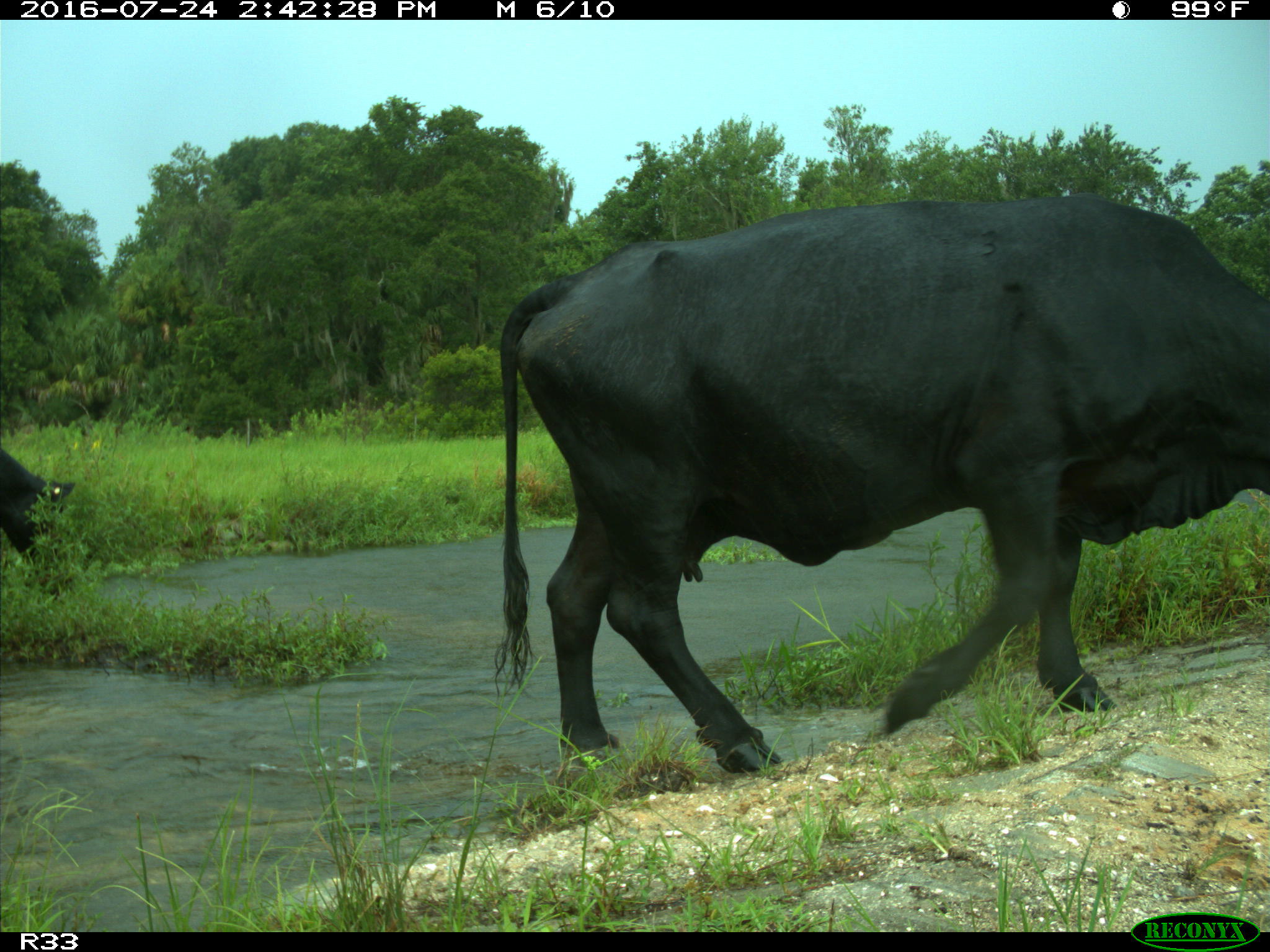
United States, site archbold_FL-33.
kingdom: Animalia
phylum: Chordata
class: Mammalia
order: Artiodactyla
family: Bovidae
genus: Bos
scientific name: Bos taurus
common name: domestic cow